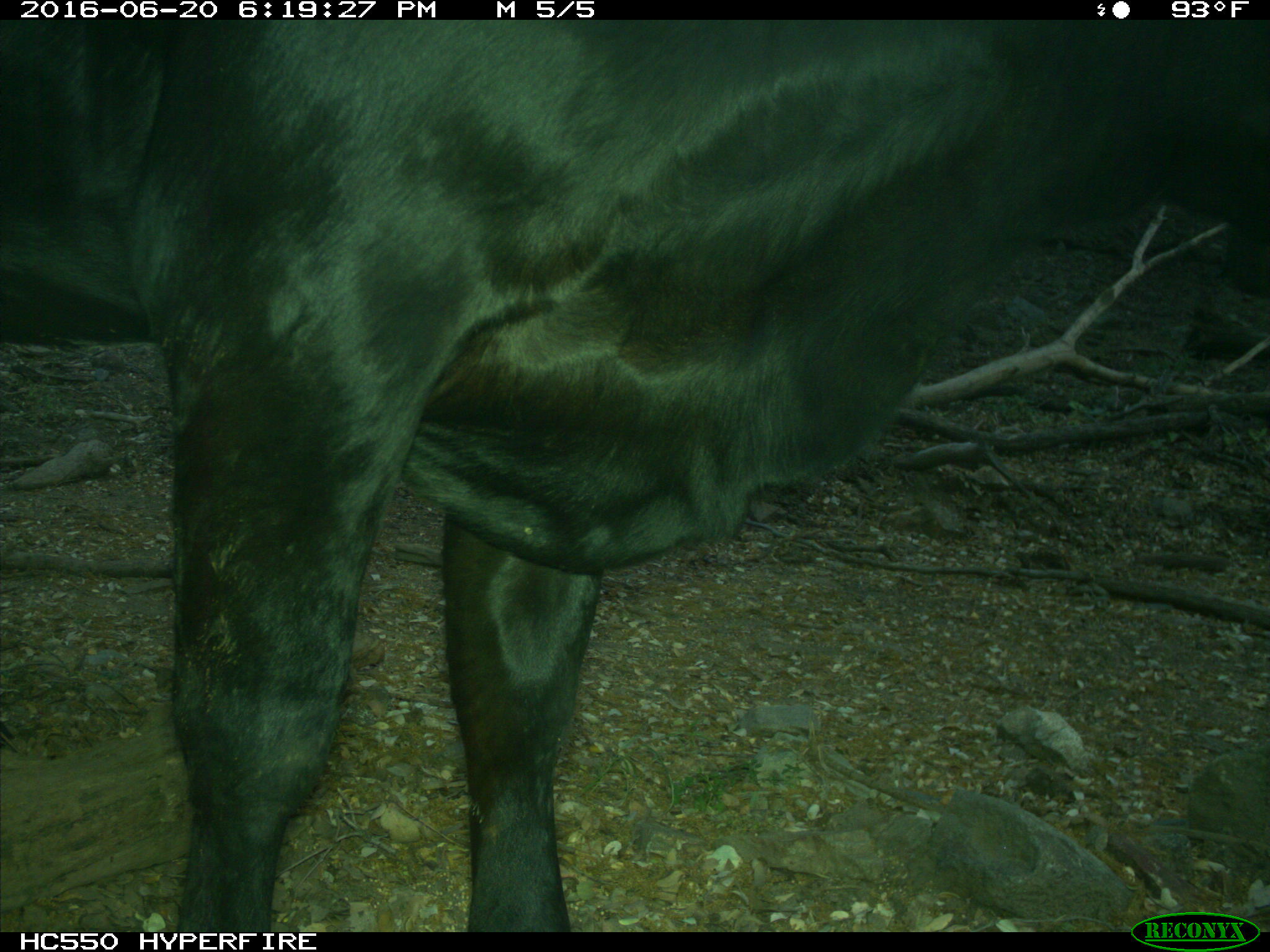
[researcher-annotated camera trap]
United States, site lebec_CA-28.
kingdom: Animalia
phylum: Chordata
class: Mammalia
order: Artiodactyla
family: Bovidae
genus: Bos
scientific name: Bos taurus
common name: domestic cow